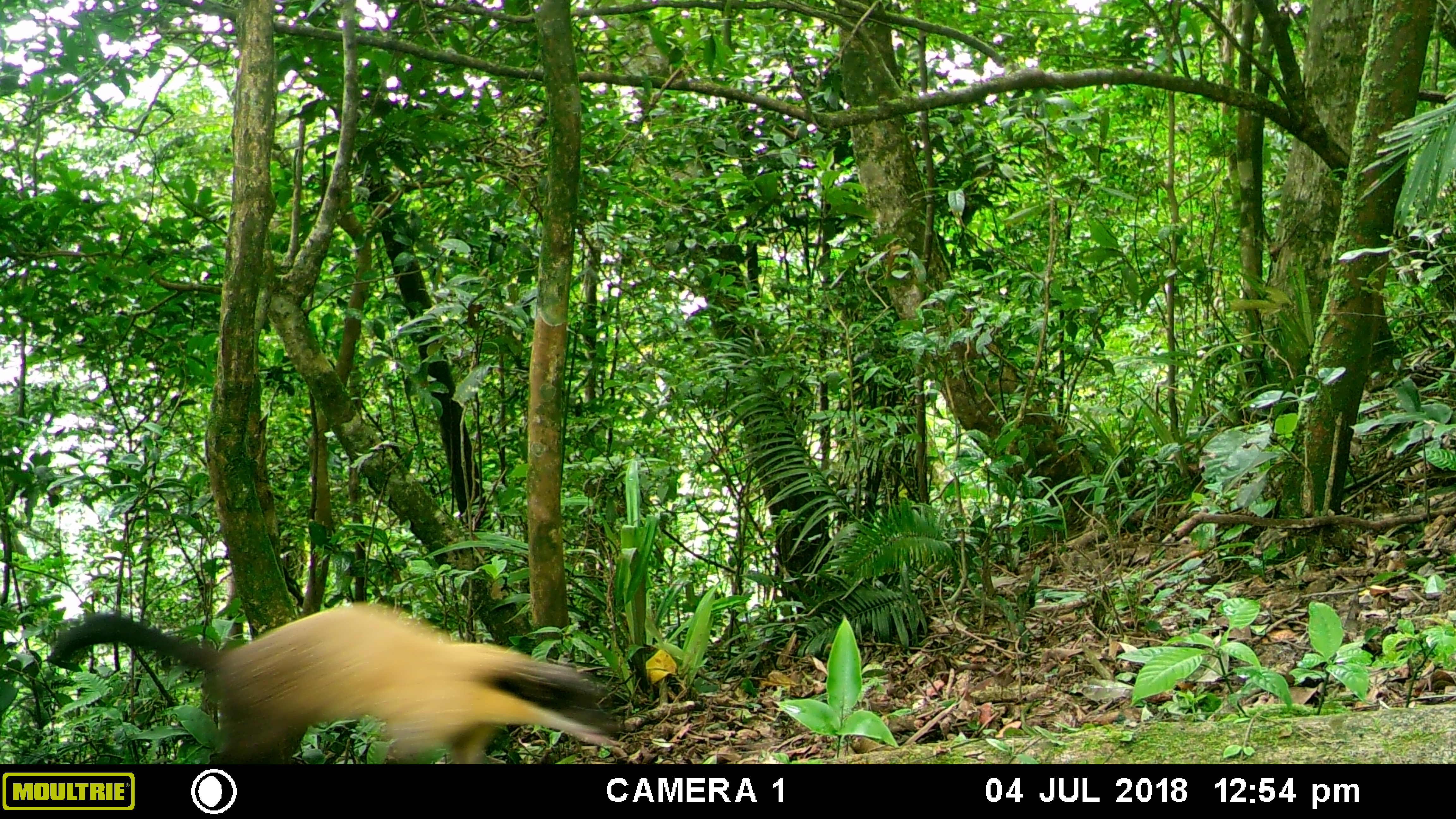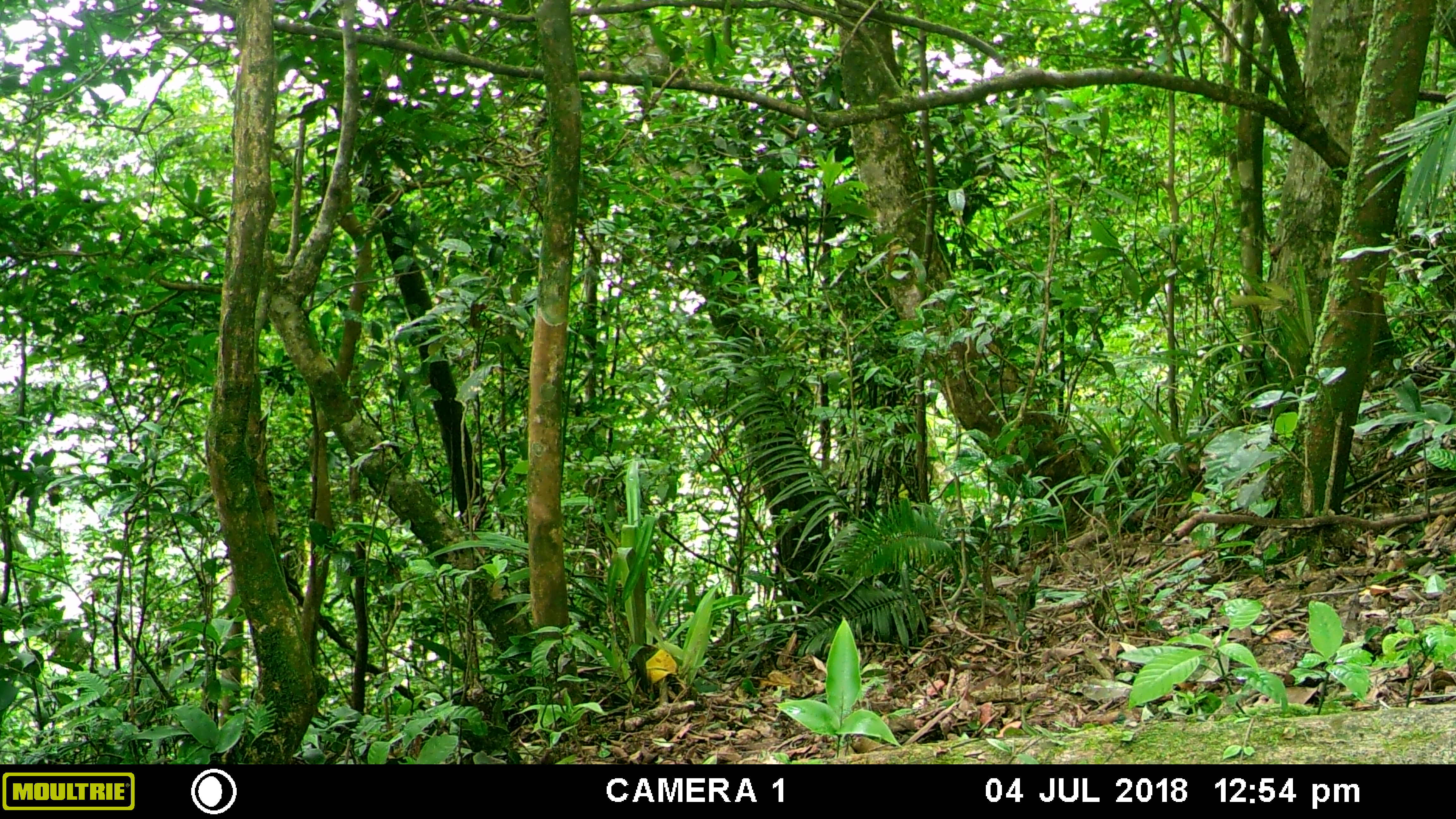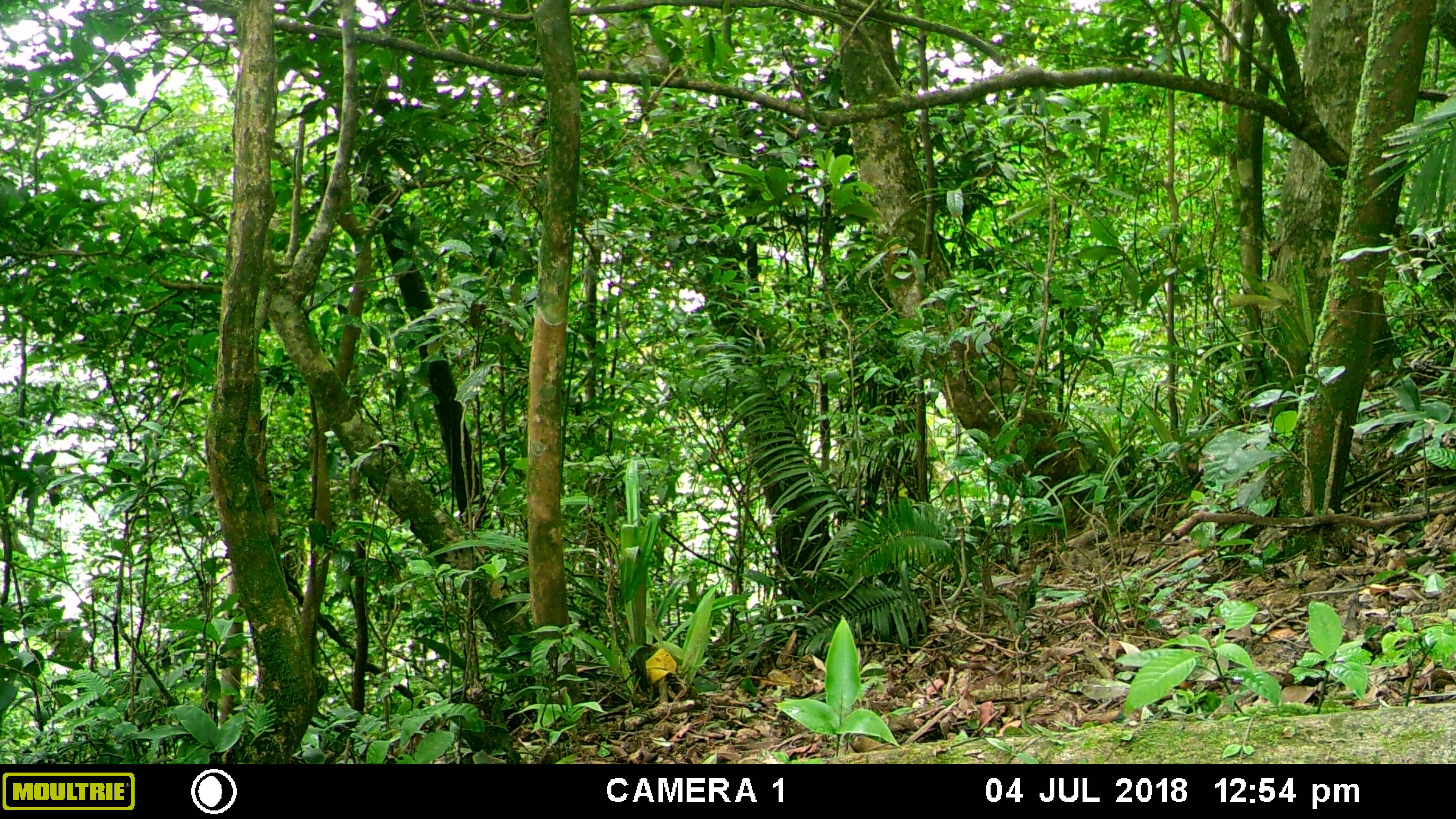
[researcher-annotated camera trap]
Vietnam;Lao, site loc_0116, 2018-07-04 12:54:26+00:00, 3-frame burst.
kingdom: Animalia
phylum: Chordata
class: Mammalia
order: Carnivora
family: Mustelidae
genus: Martes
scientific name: Martes flavigula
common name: yellow-throated marten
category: yellow throated marten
Yellow throated marten (yellow-throated marten) (Martes flavigula). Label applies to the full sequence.